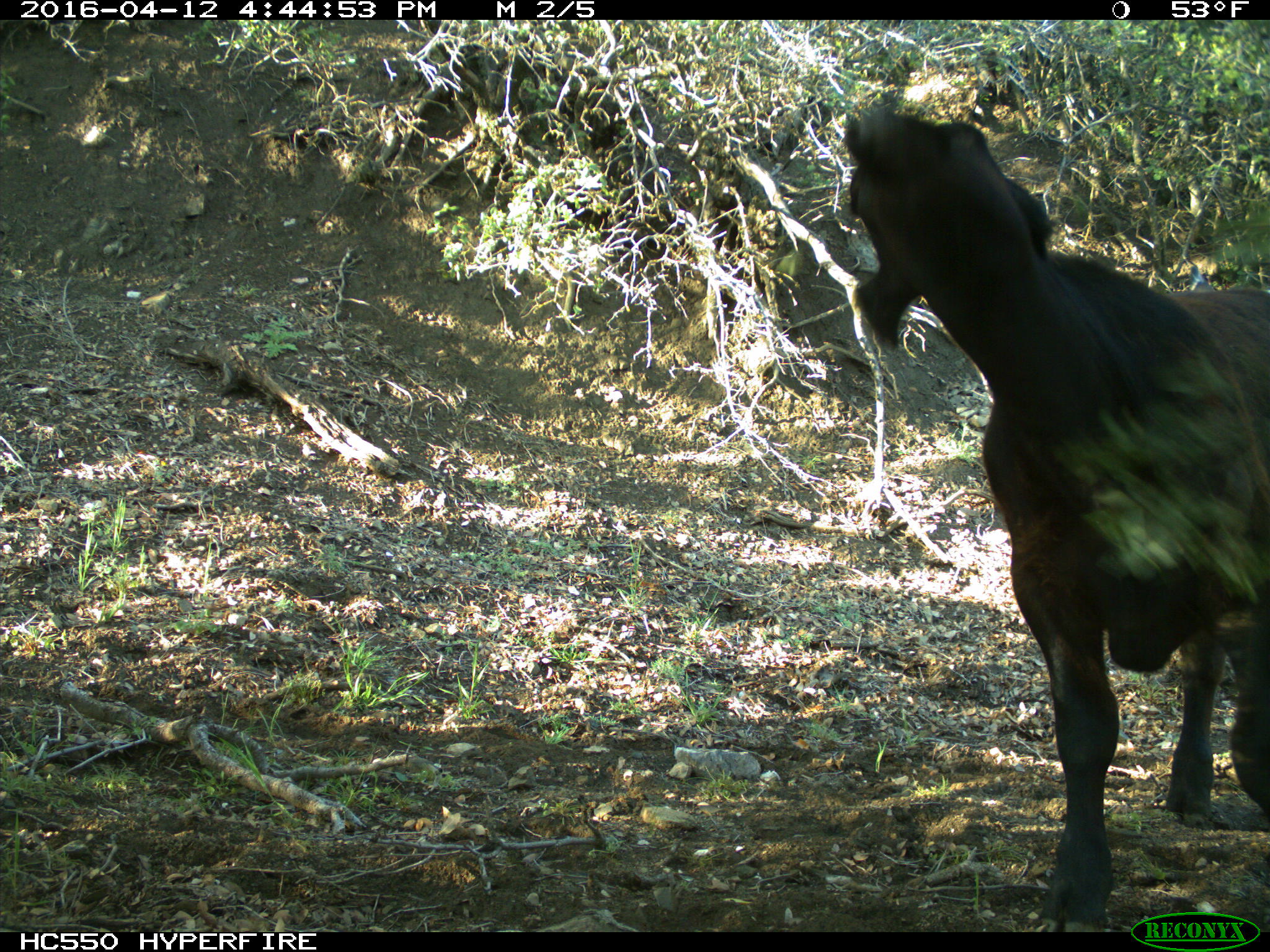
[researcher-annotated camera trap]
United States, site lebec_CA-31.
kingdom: Animalia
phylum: Chordata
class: Mammalia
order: Artiodactyla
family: Bovidae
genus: Bos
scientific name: Bos taurus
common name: domestic cow